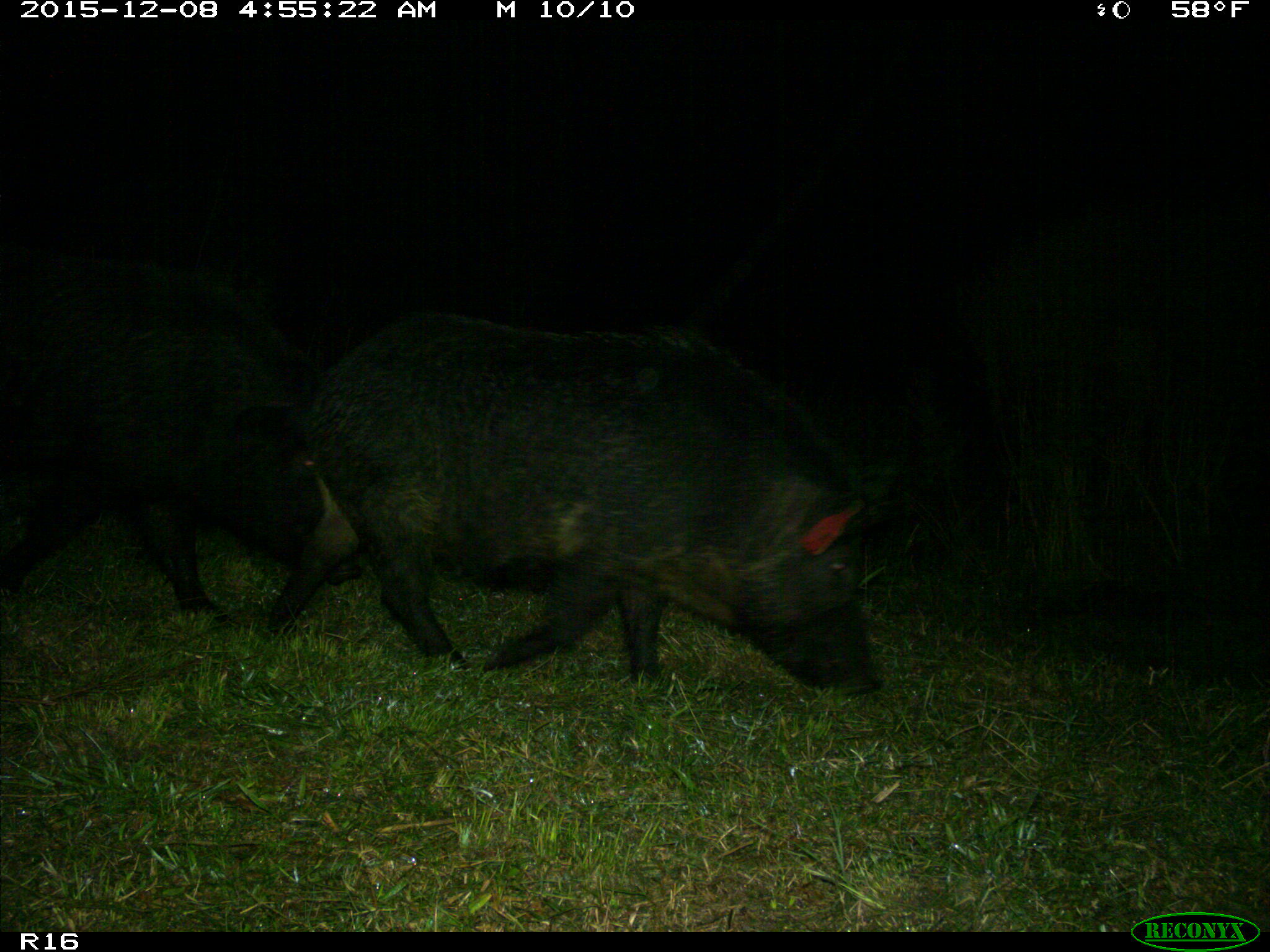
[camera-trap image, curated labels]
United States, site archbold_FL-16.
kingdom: Animalia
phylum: Chordata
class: Mammalia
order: Artiodactyla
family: Suidae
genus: Sus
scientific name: Sus scrofa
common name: wild boar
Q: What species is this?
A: Sus scrofa (wild boar).